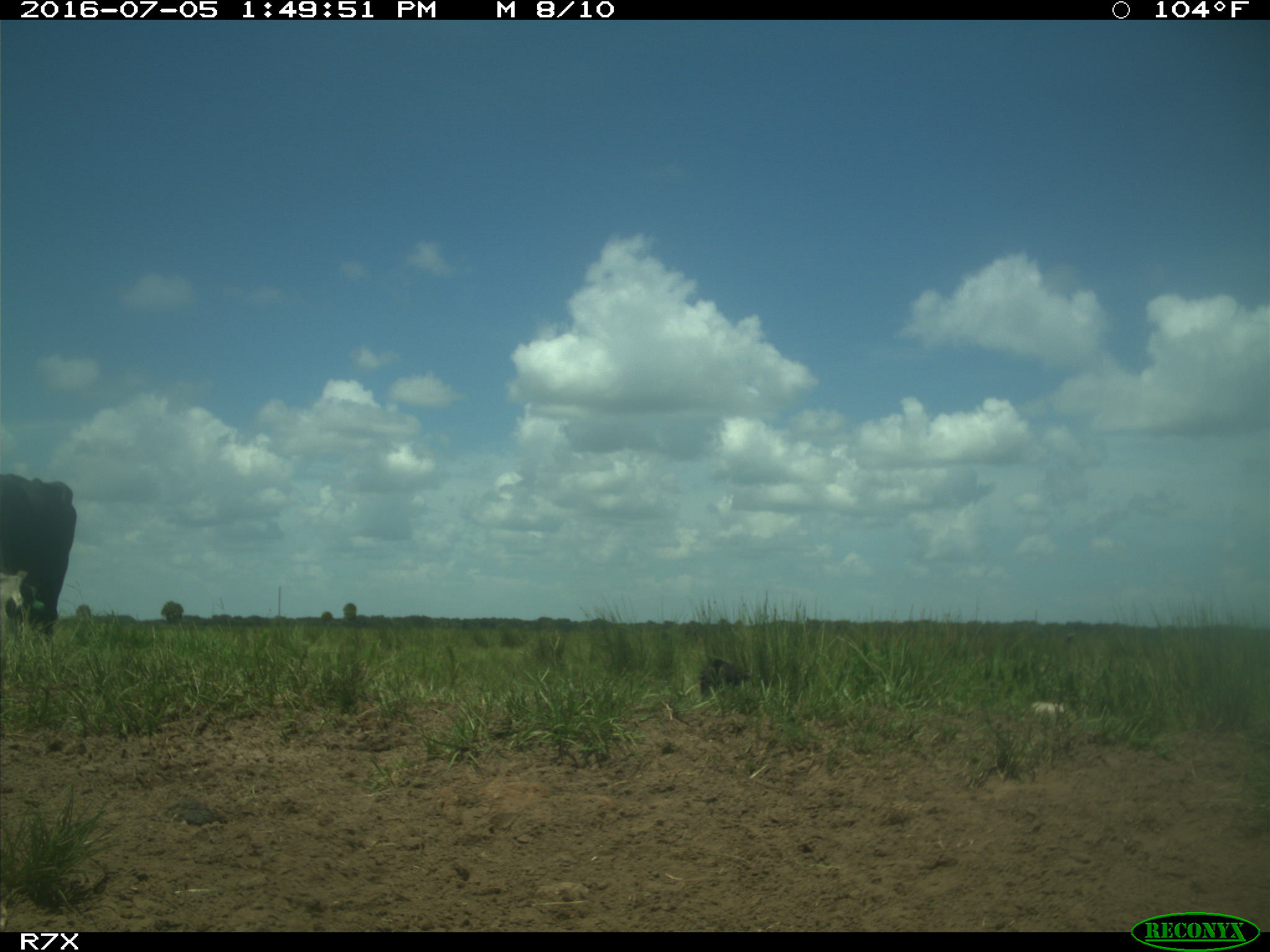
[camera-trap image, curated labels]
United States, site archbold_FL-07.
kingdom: Animalia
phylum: Chordata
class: Mammalia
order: Artiodactyla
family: Bovidae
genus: Bos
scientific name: Bos taurus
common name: domestic cow